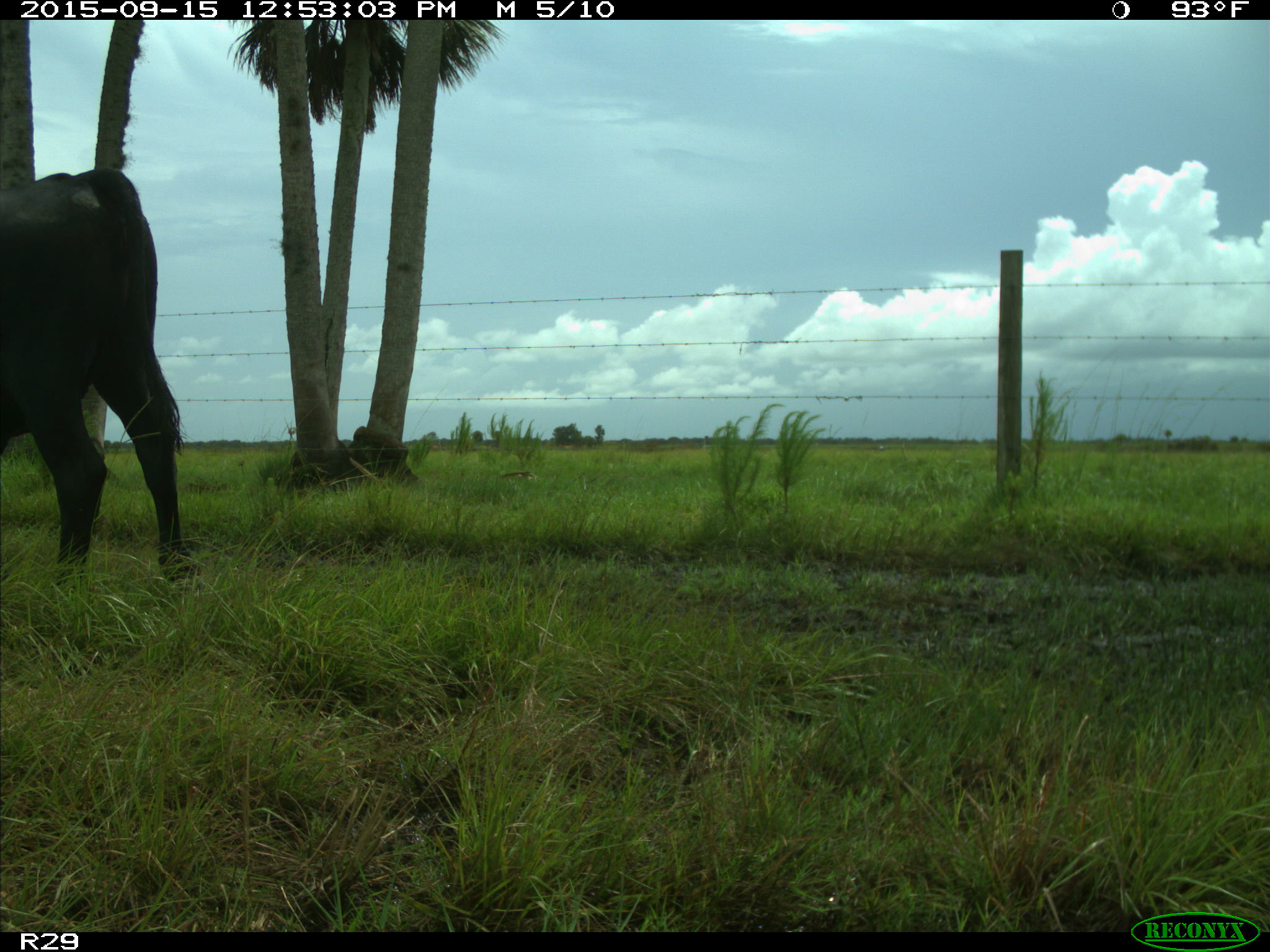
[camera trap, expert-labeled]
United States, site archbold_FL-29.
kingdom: Animalia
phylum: Chordata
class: Mammalia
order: Artiodactyla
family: Bovidae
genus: Bos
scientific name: Bos taurus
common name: domestic cow